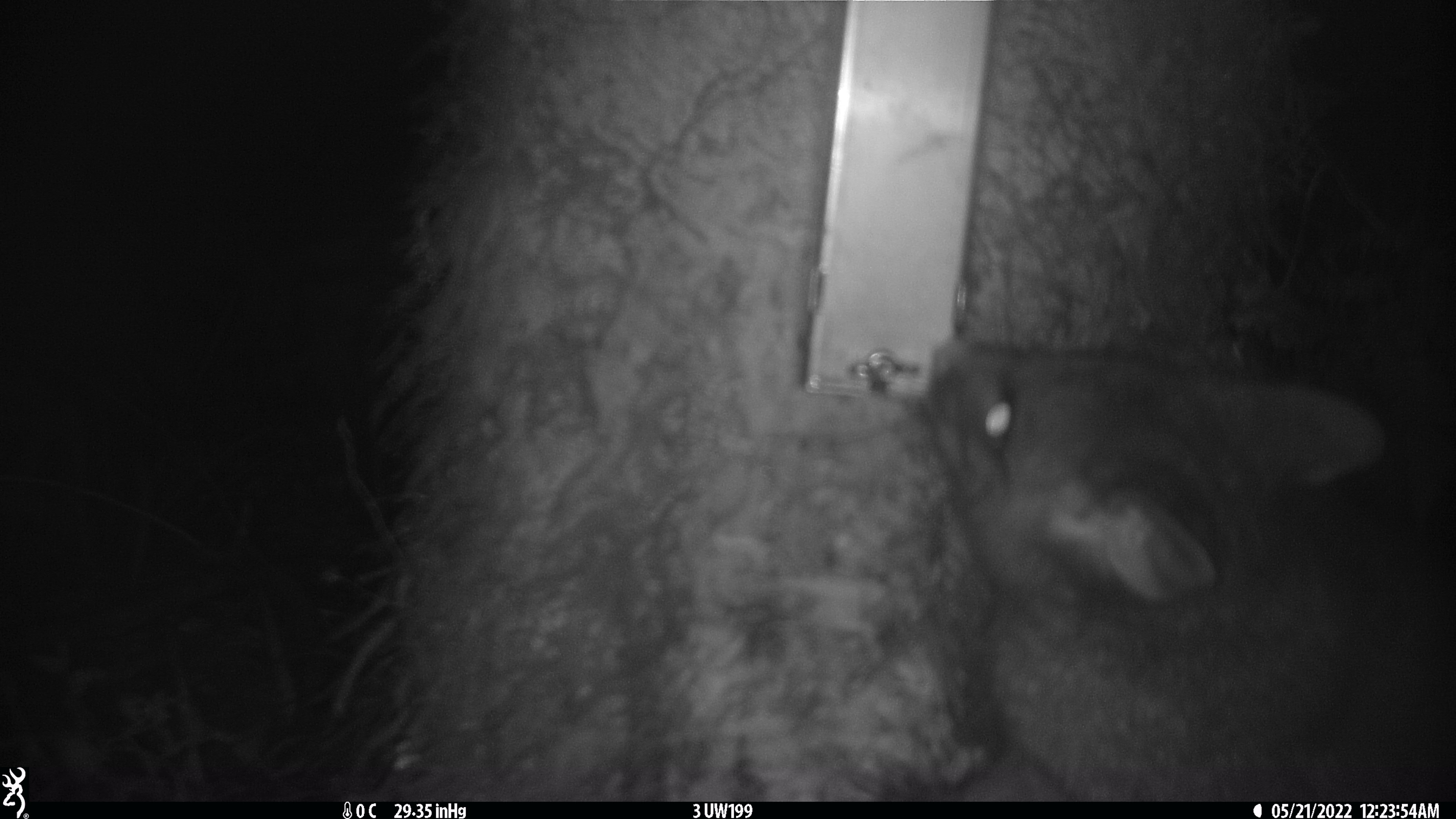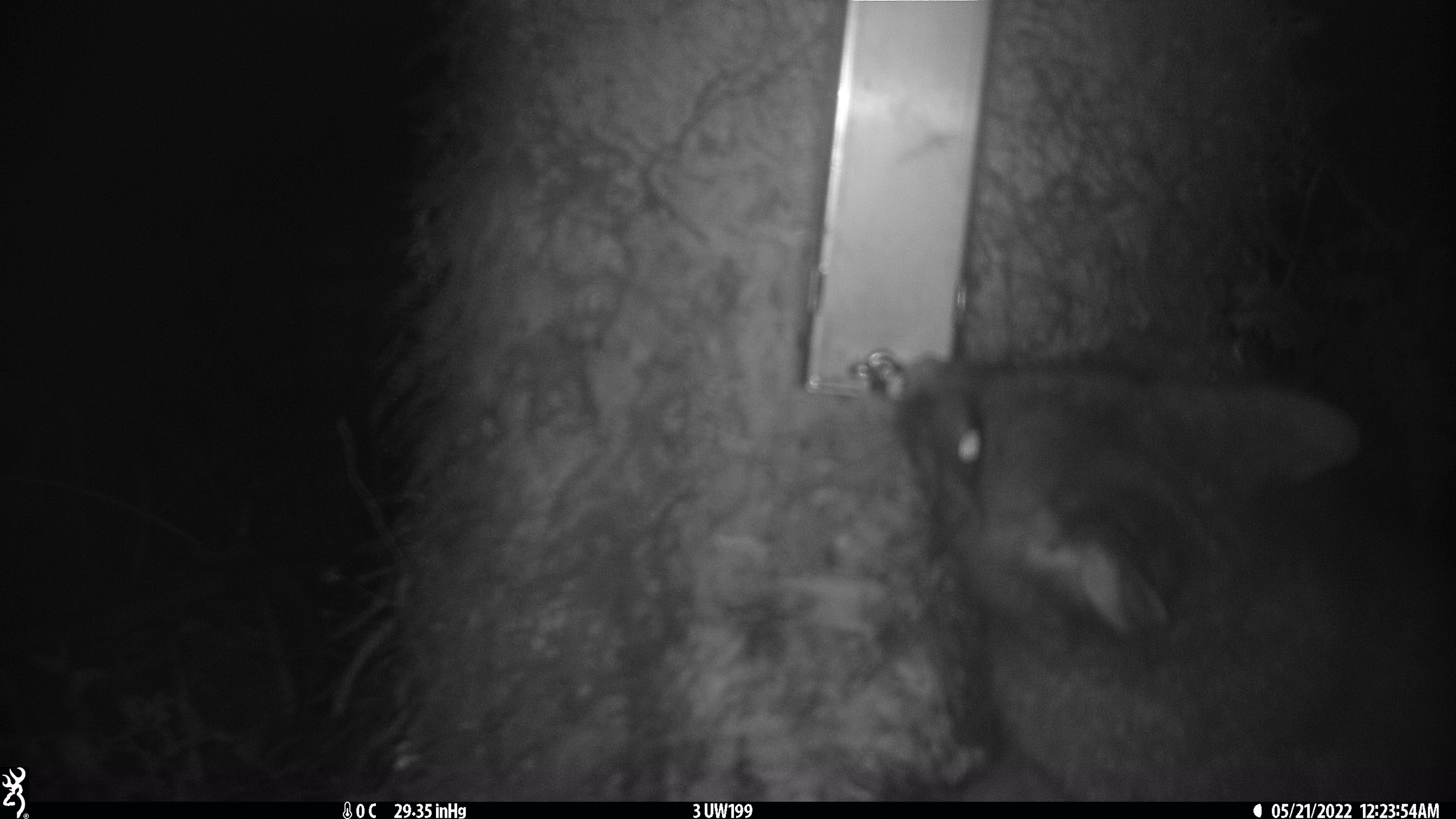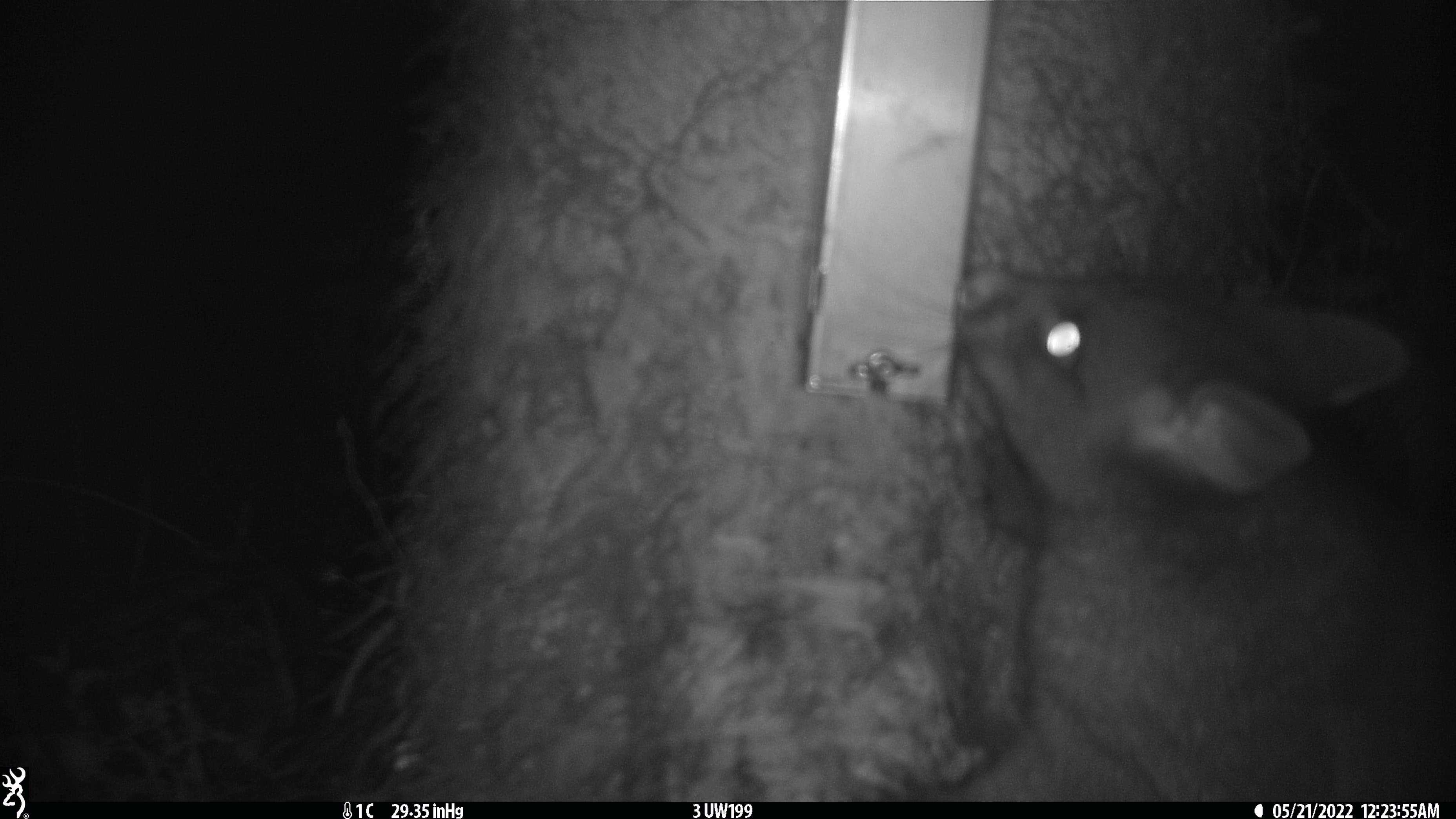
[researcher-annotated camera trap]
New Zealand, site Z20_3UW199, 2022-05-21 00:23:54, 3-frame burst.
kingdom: Animalia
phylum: Chordata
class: Mammalia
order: Diprotodontia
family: Phalangeridae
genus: Trichosurus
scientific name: Trichosurus vulpecula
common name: common brushtail possum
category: possum